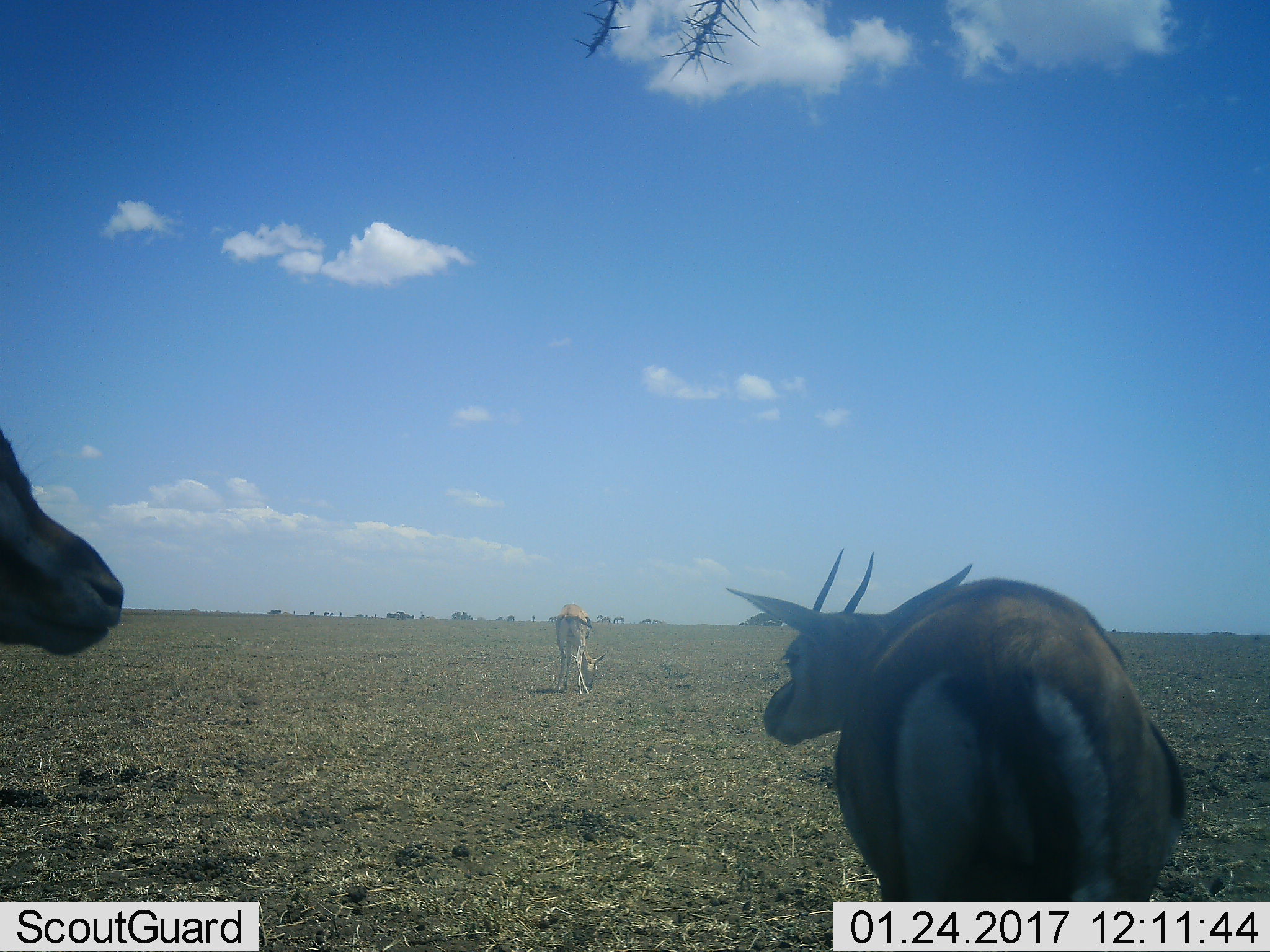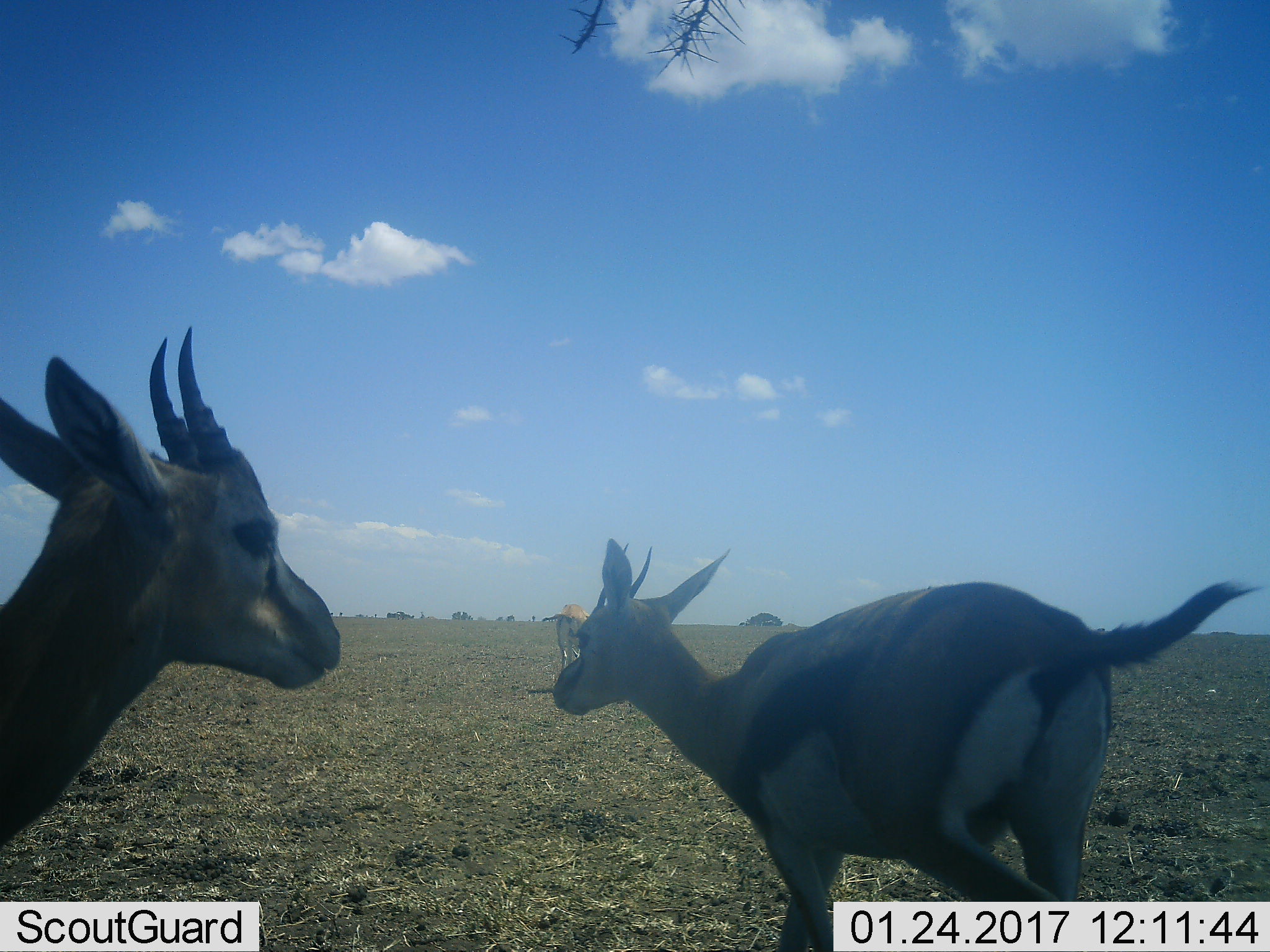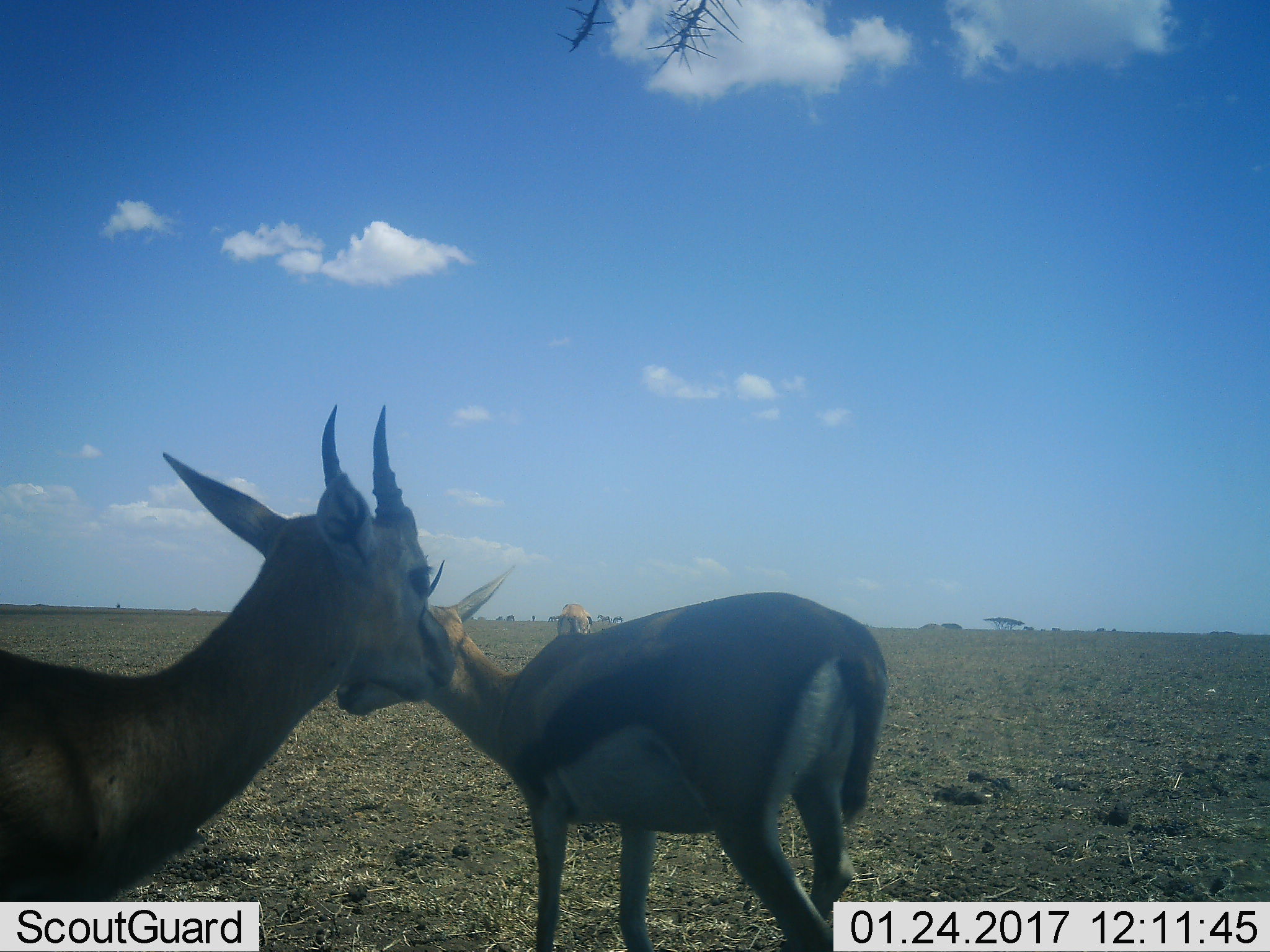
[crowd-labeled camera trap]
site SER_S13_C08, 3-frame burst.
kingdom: Animalia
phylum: Chordata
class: Mammalia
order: Artiodactyla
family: Bovidae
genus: Eudorcas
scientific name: Eudorcas thomsonii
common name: thomson's gazelle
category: gazellethomsons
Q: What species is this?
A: Gazellethomsons (thomson's gazelle) (Eudorcas thomsonii).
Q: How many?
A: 3.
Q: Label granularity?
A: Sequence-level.